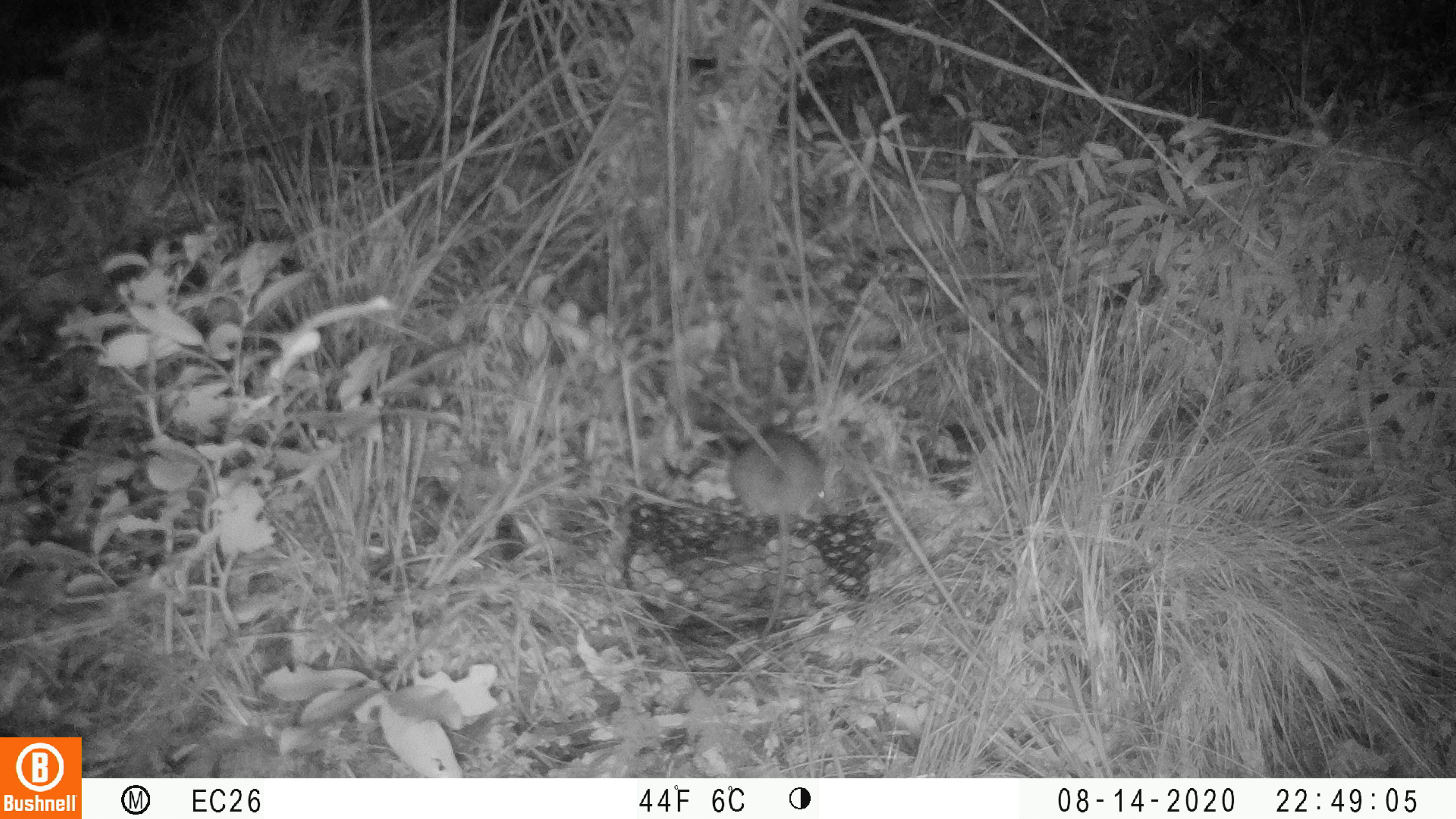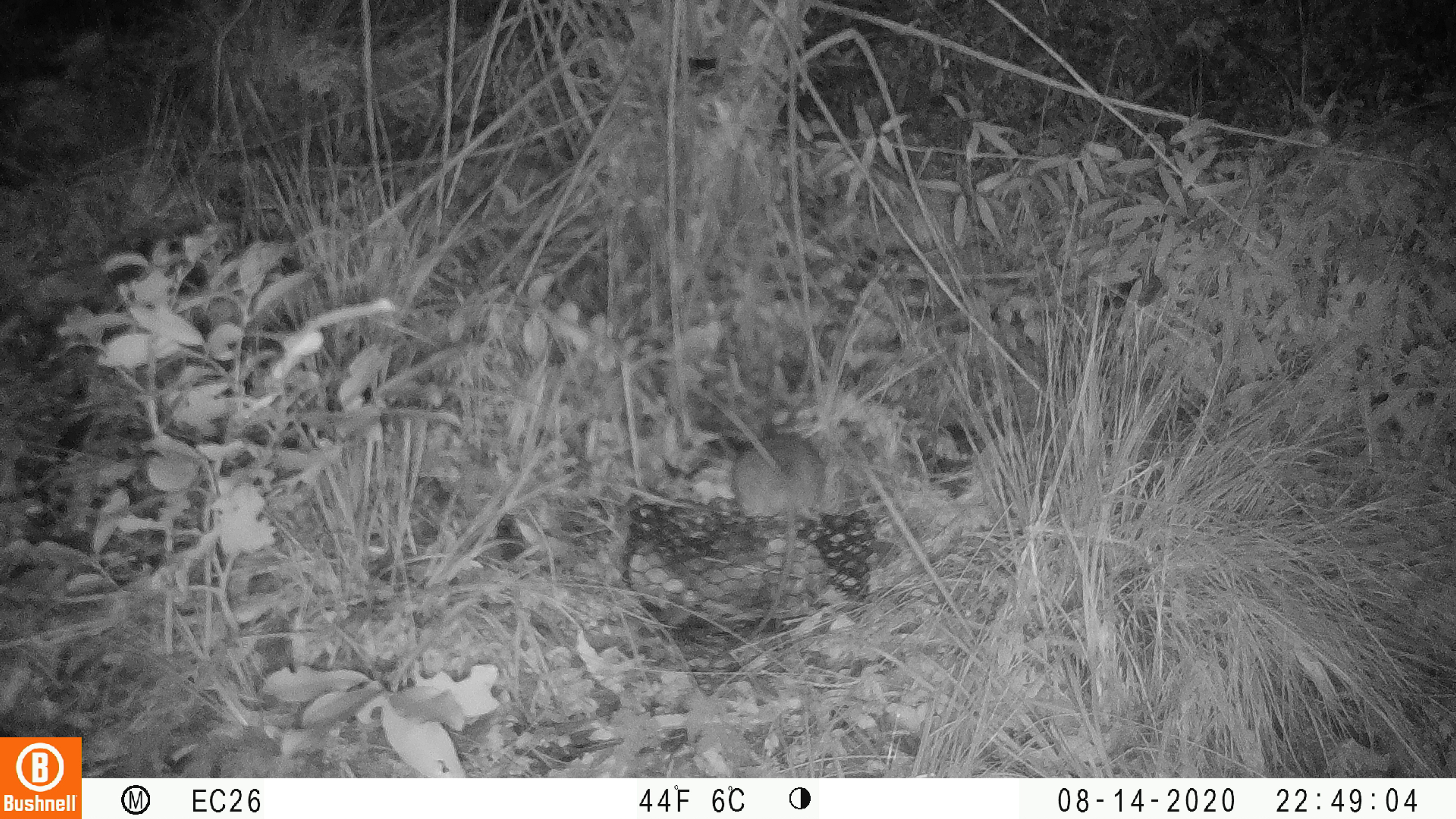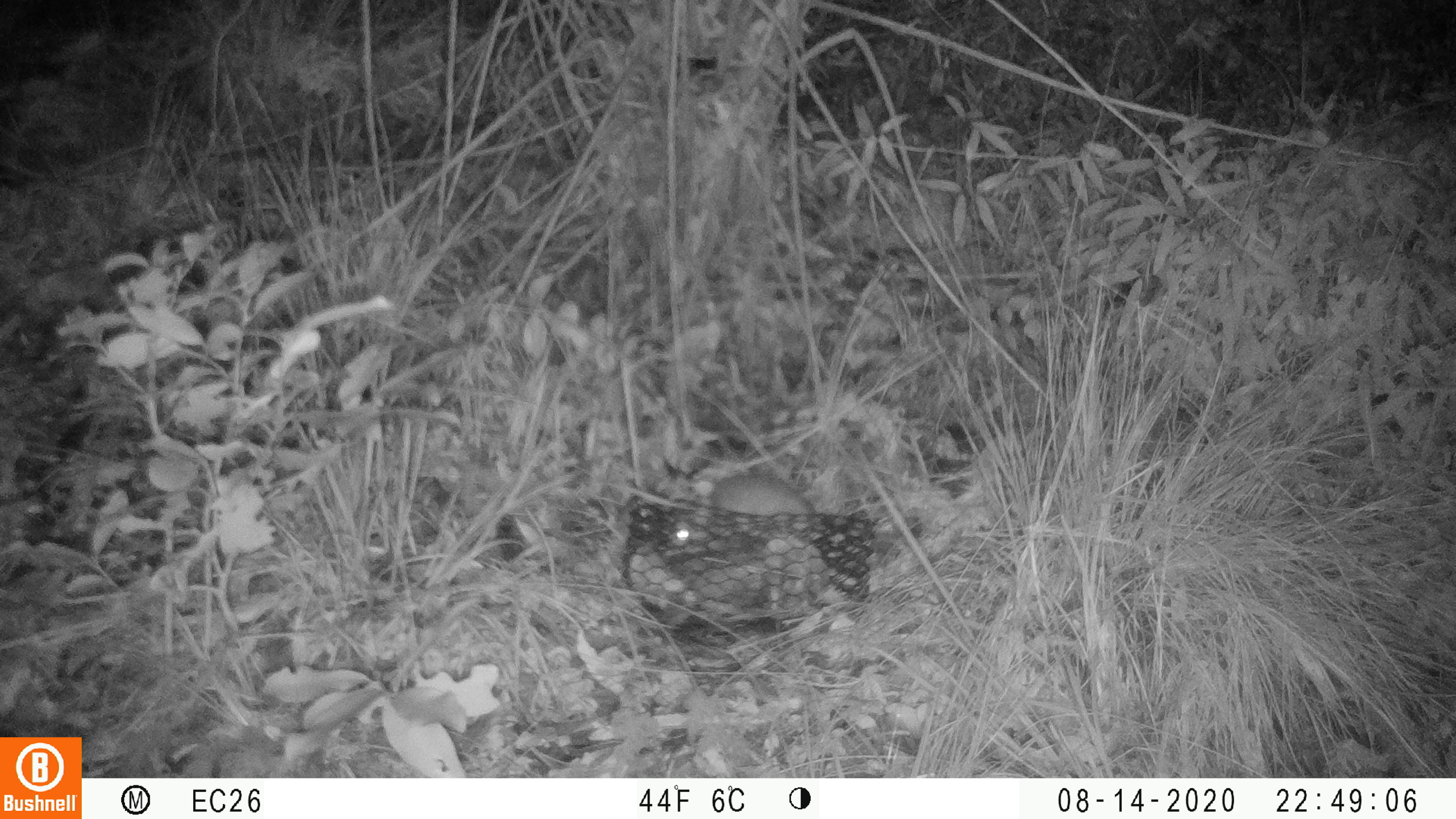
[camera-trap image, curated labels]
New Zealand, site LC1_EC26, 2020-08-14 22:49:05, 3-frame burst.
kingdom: Animalia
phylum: Chordata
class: Mammalia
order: Rodentia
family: Muridae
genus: Rattus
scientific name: Rattus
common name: rat